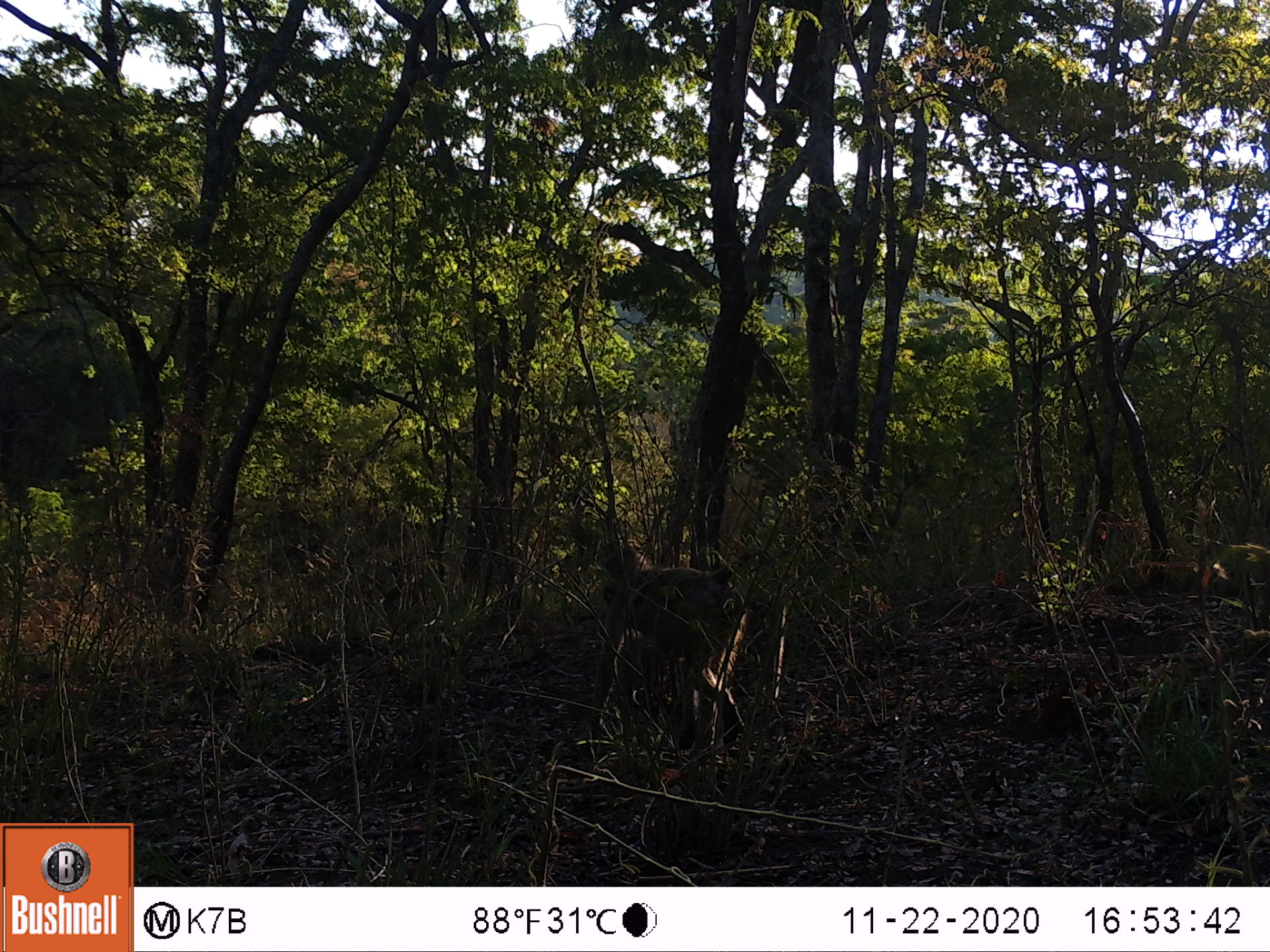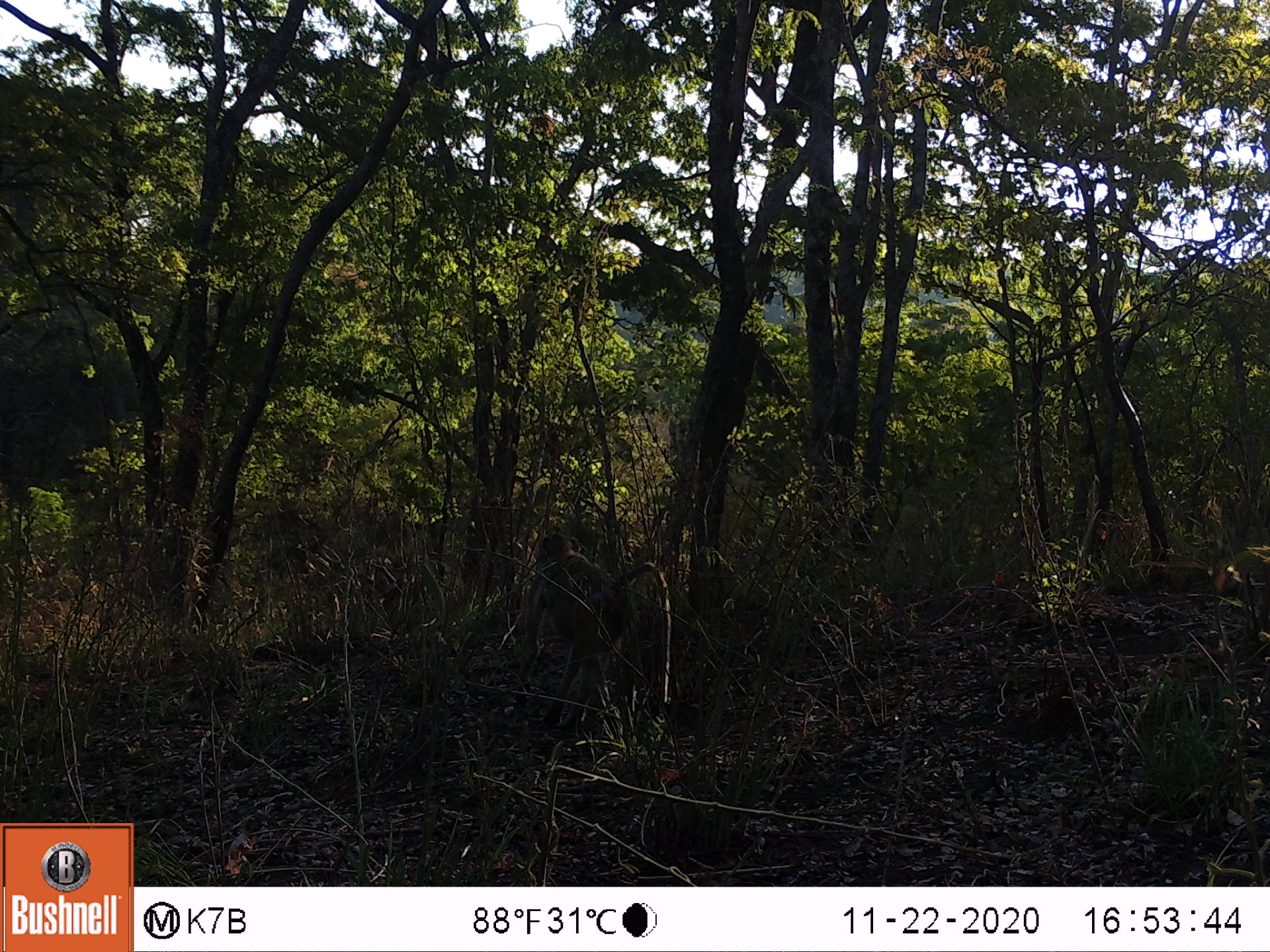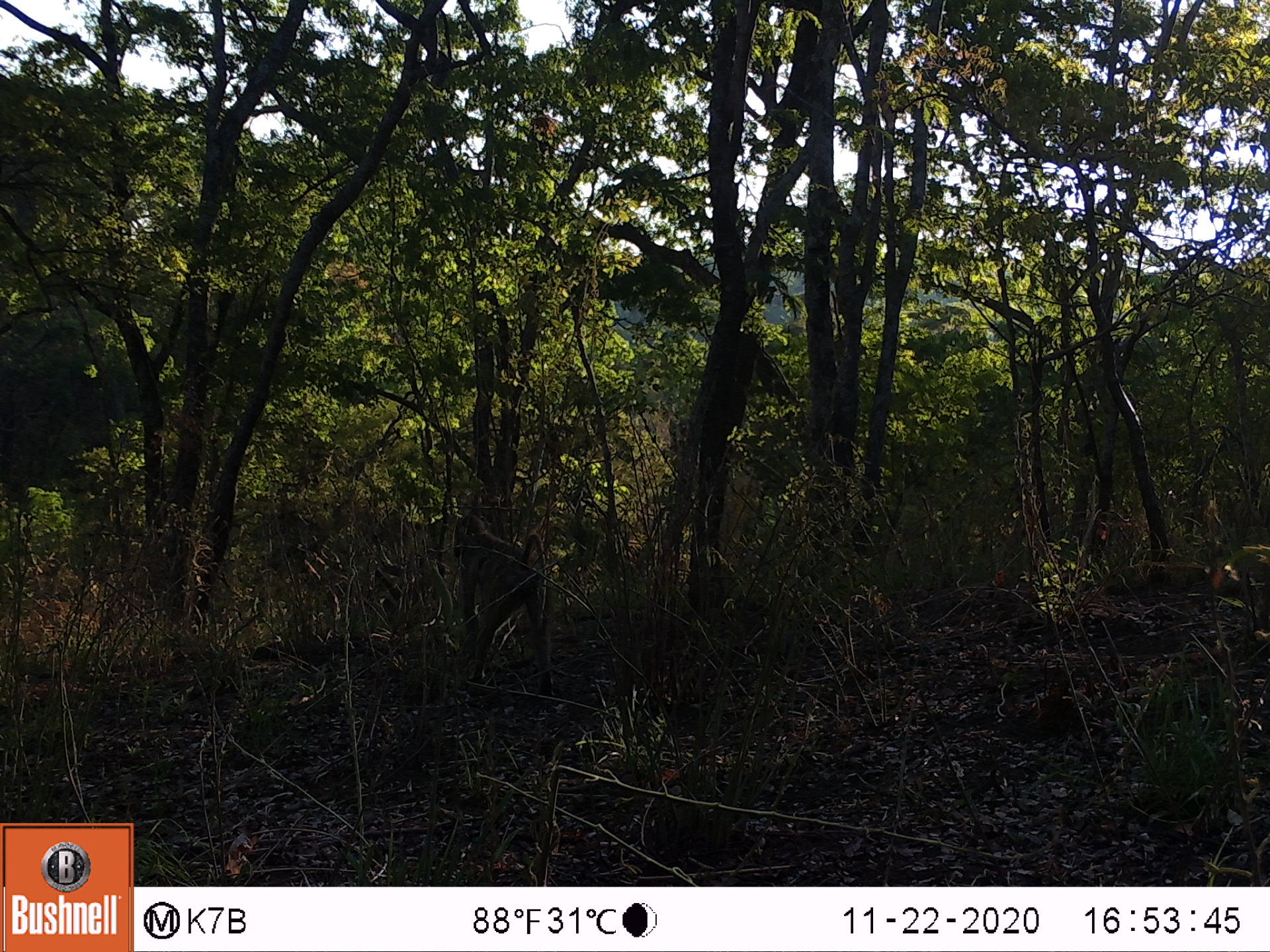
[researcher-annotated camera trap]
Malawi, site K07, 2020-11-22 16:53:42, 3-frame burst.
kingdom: Animalia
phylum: Chordata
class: Mammalia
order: Primates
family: Cercopithecidae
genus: Papio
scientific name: Papio cynocephalus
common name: yellow baboon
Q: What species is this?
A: Yellow baboon (Papio cynocephalus).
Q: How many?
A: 1.